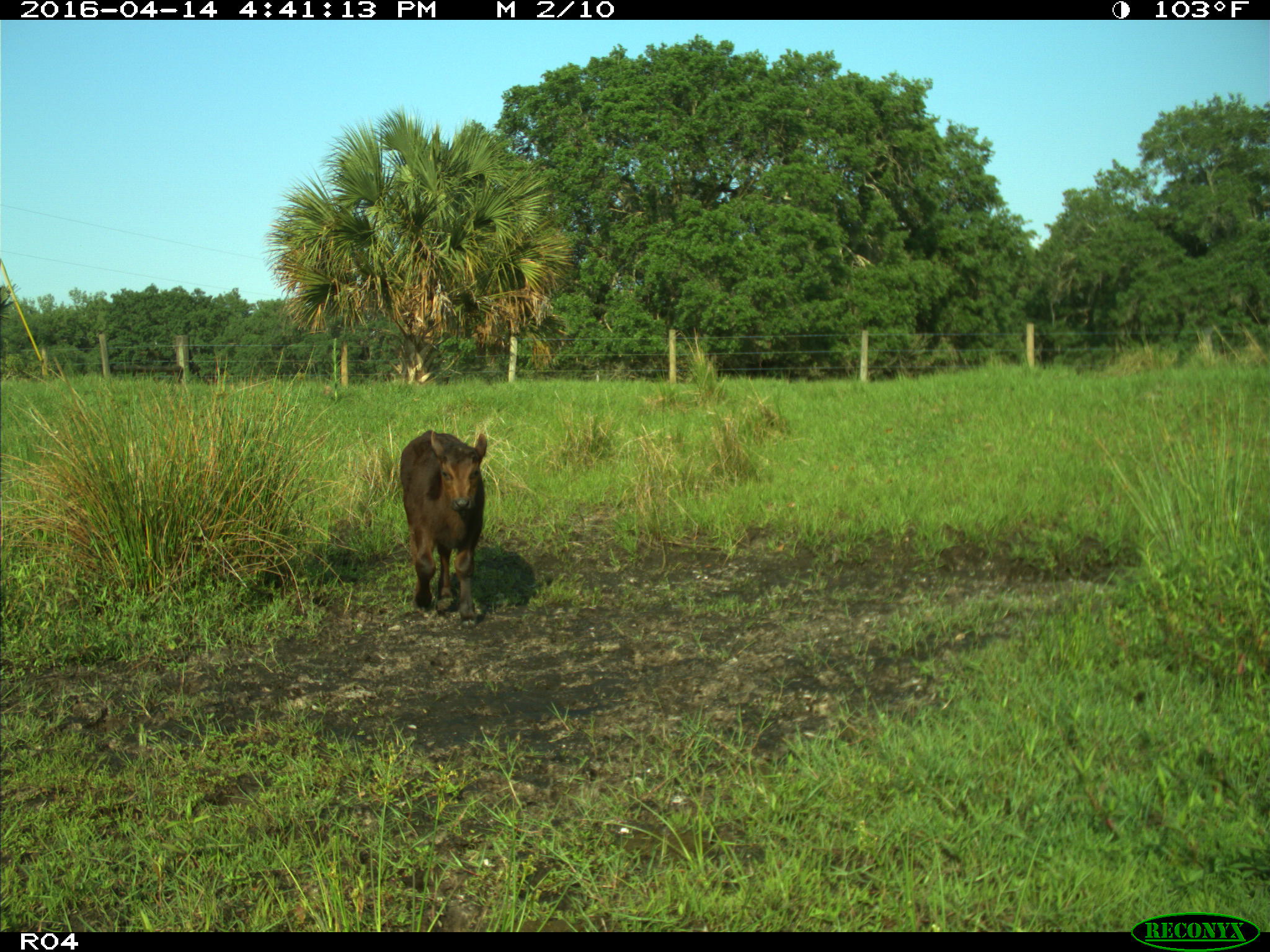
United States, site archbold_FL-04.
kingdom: Animalia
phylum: Chordata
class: Mammalia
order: Artiodactyla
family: Bovidae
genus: Bos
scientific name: Bos taurus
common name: domestic cow